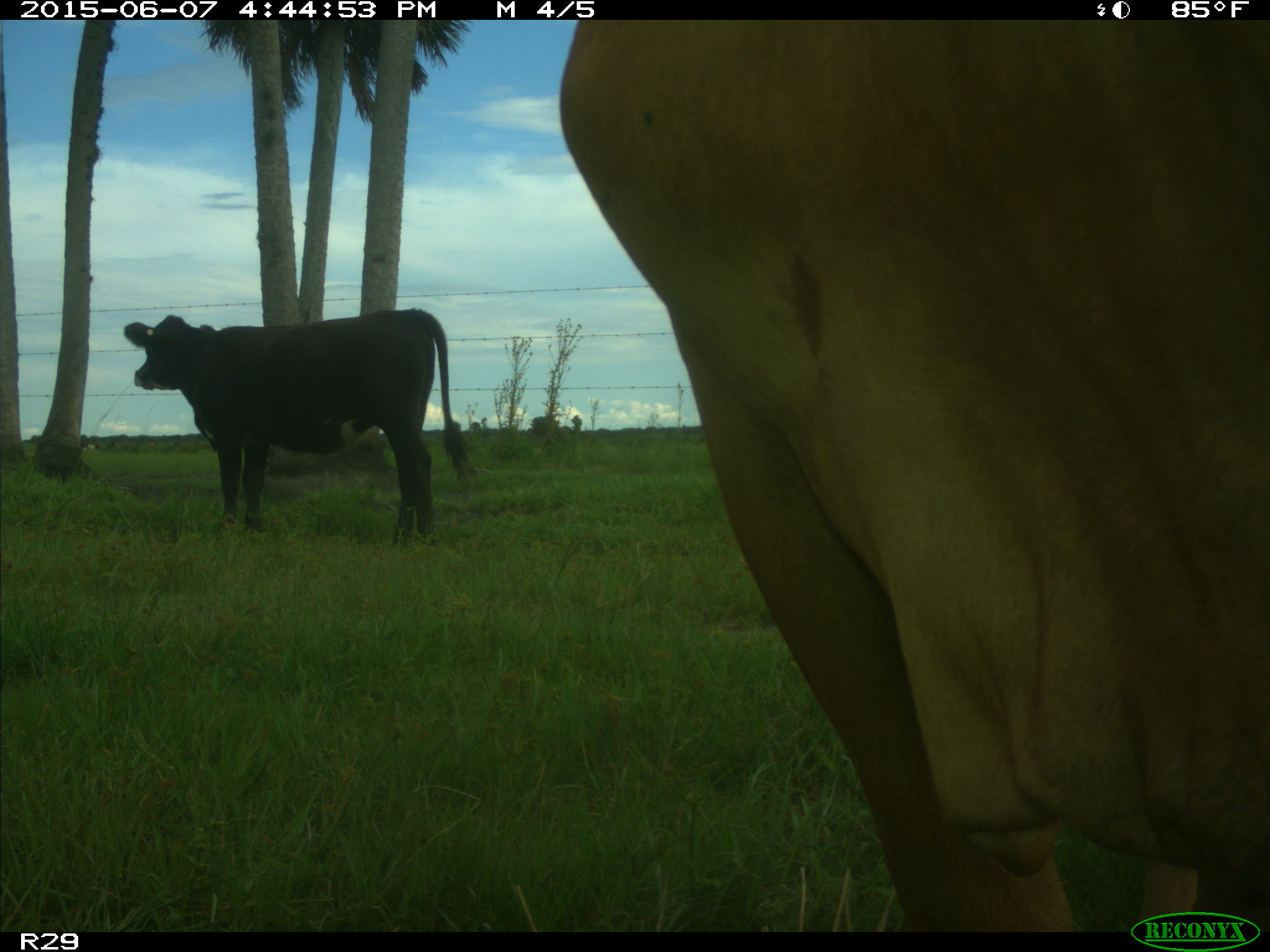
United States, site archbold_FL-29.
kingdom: Animalia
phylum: Chordata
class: Mammalia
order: Artiodactyla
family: Bovidae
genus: Bos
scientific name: Bos taurus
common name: domestic cow